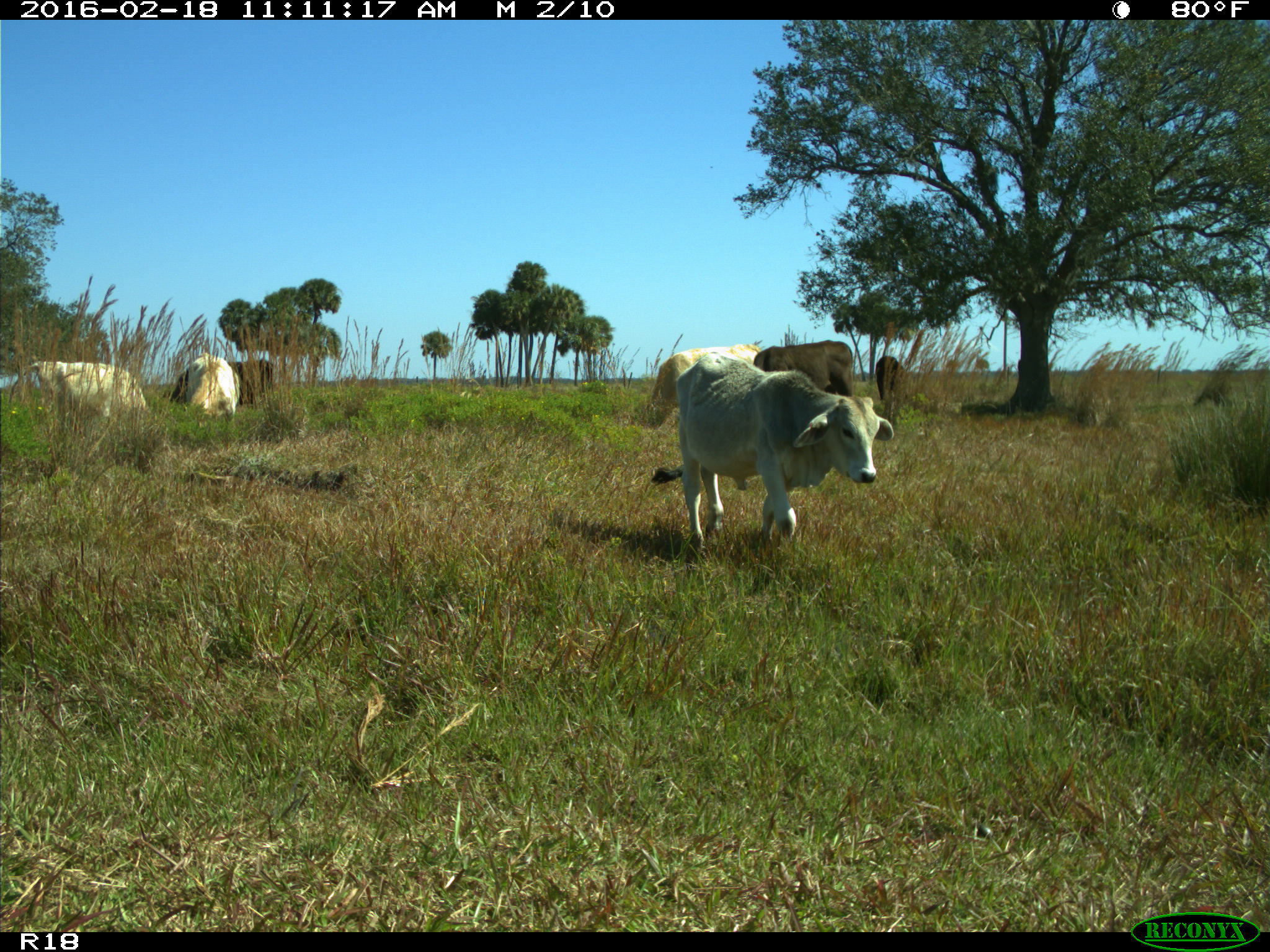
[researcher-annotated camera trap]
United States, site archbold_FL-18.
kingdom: Animalia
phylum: Chordata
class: Mammalia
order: Artiodactyla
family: Bovidae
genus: Bos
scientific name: Bos taurus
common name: domestic cow